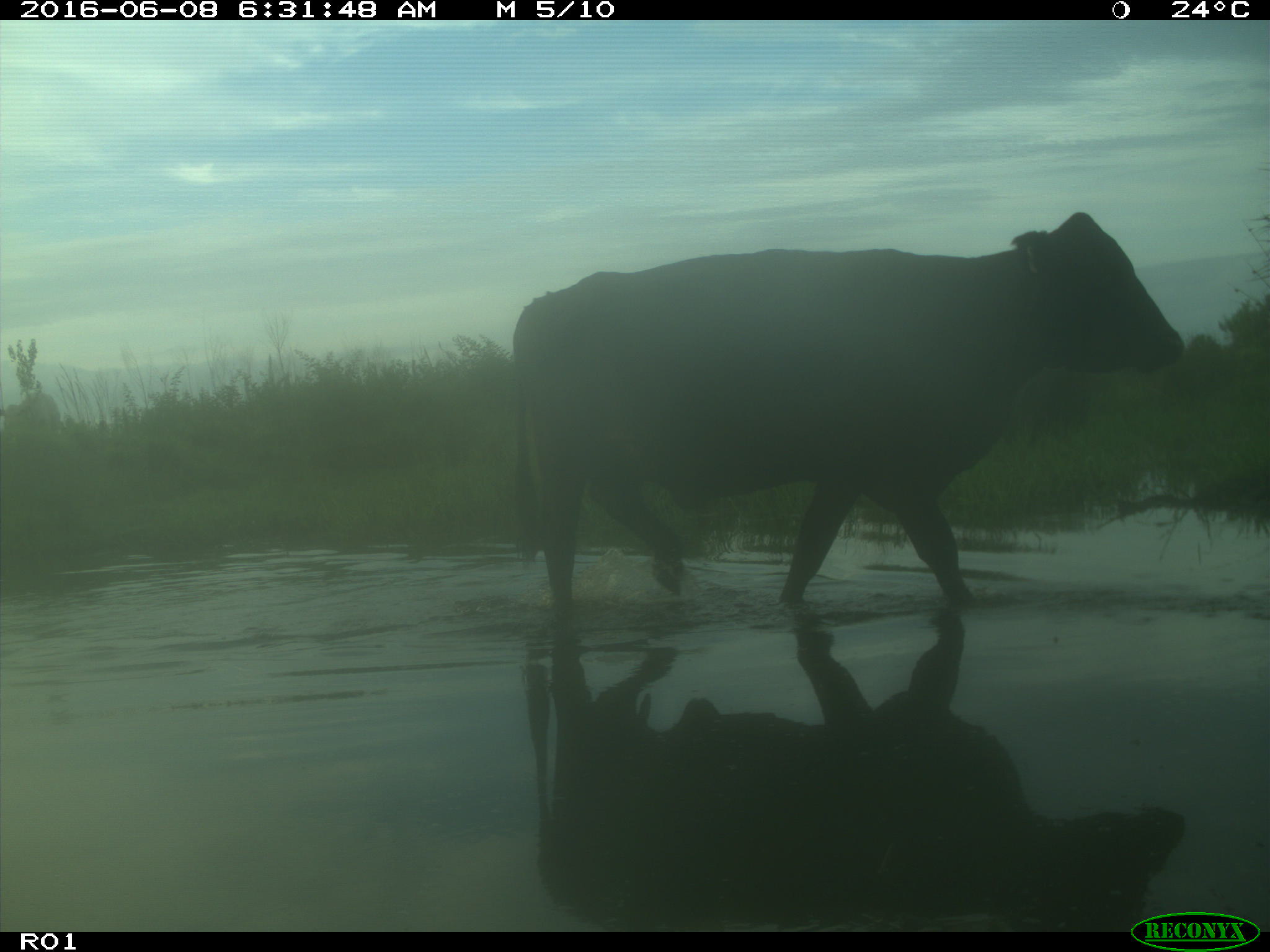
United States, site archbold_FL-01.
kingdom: Animalia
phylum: Chordata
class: Mammalia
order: Artiodactyla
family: Bovidae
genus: Bos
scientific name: Bos taurus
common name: domestic cow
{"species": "Bos taurus (domestic cow)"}